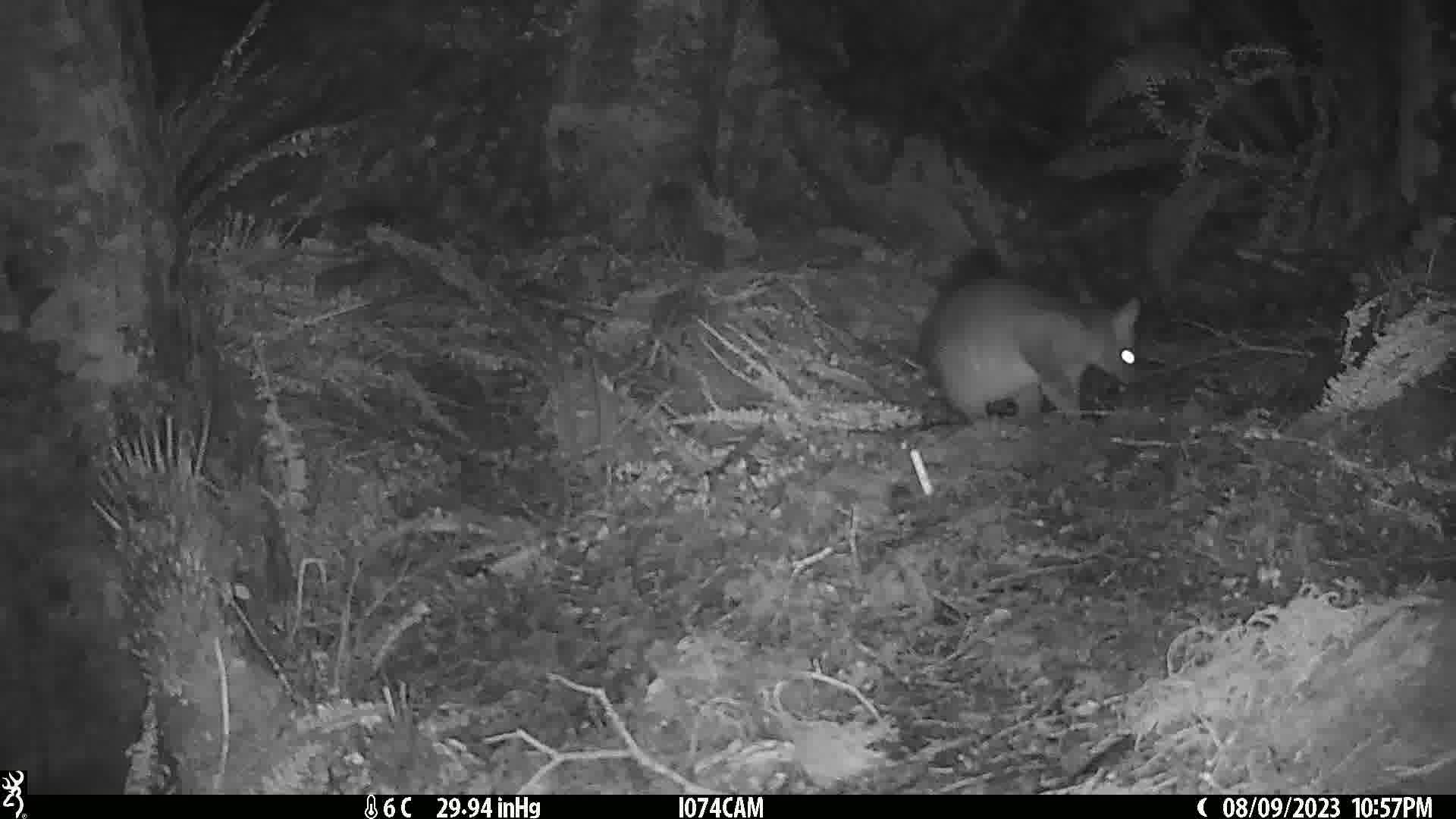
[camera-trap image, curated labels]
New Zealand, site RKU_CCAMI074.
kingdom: Animalia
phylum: Chordata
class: Mammalia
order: Diprotodontia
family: Phalangeridae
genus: Trichosurus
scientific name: Trichosurus vulpecula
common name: common brushtail possum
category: possum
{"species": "possum (common brushtail possum) (Trichosurus vulpecula)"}